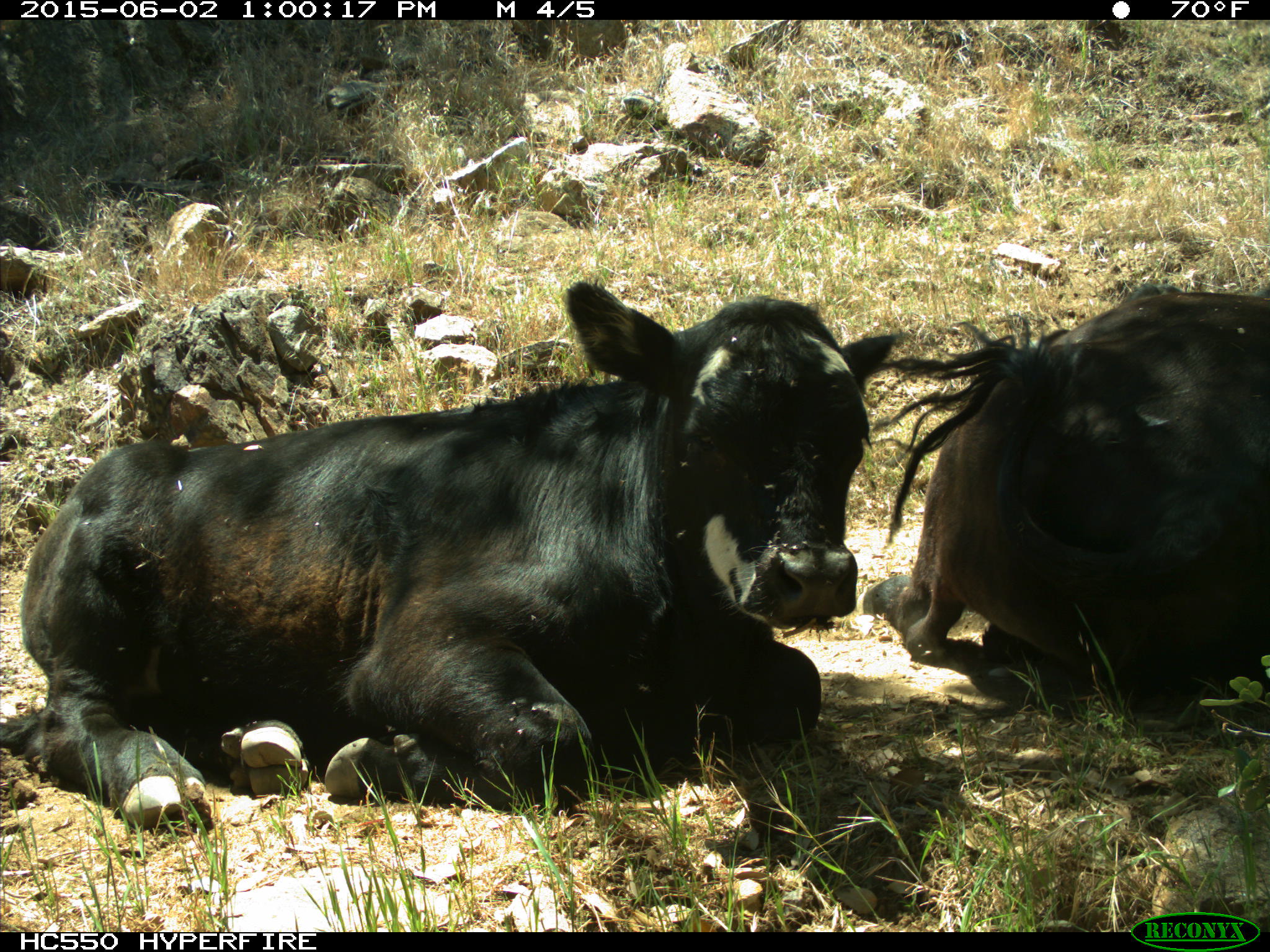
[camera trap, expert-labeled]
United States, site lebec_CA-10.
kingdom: Animalia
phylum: Chordata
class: Mammalia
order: Artiodactyla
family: Bovidae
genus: Bos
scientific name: Bos taurus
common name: domestic cow